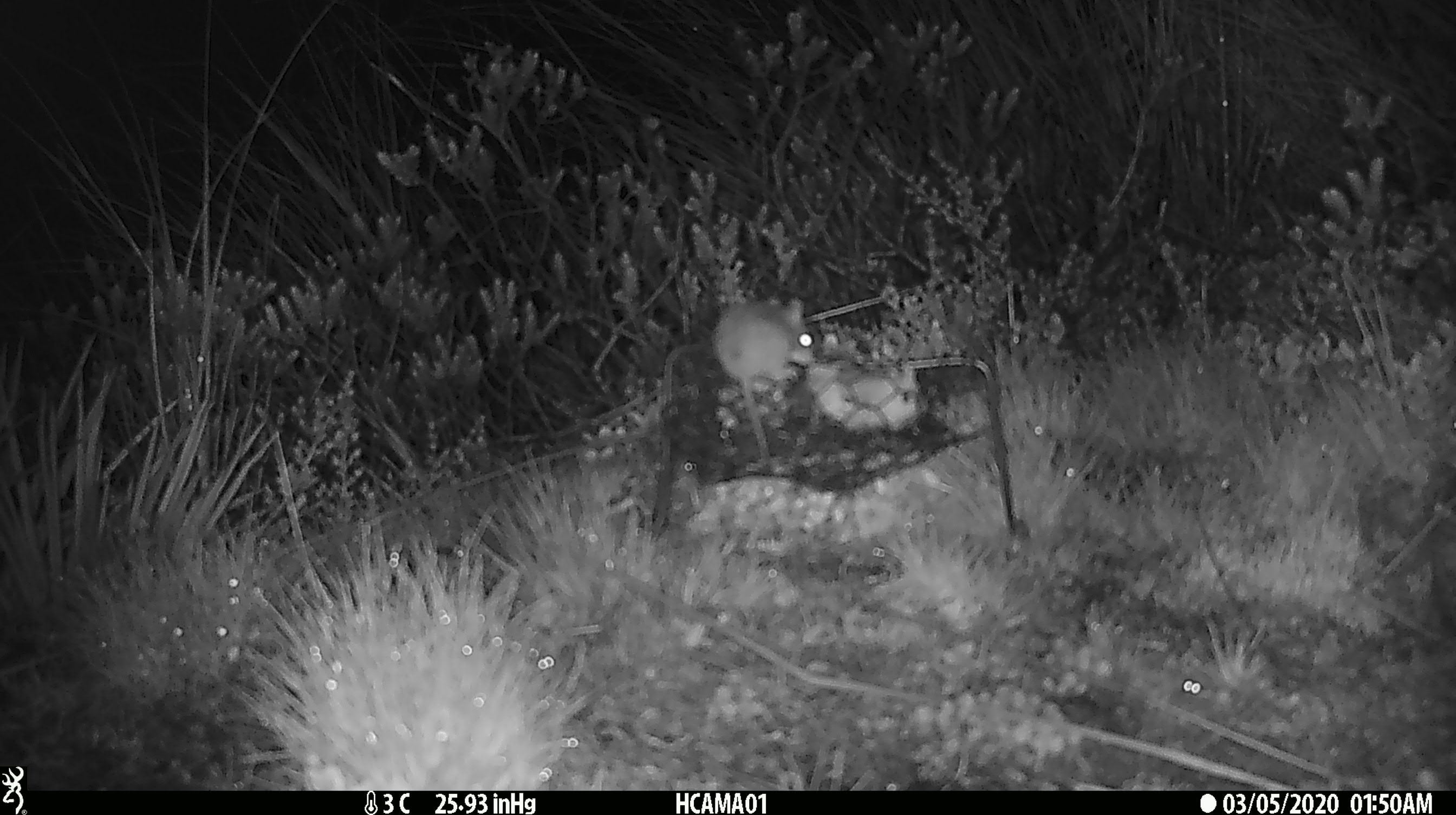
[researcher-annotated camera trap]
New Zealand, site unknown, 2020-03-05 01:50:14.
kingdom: Animalia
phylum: Chordata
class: Mammalia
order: Rodentia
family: Muridae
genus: Mus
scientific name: Mus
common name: mouse